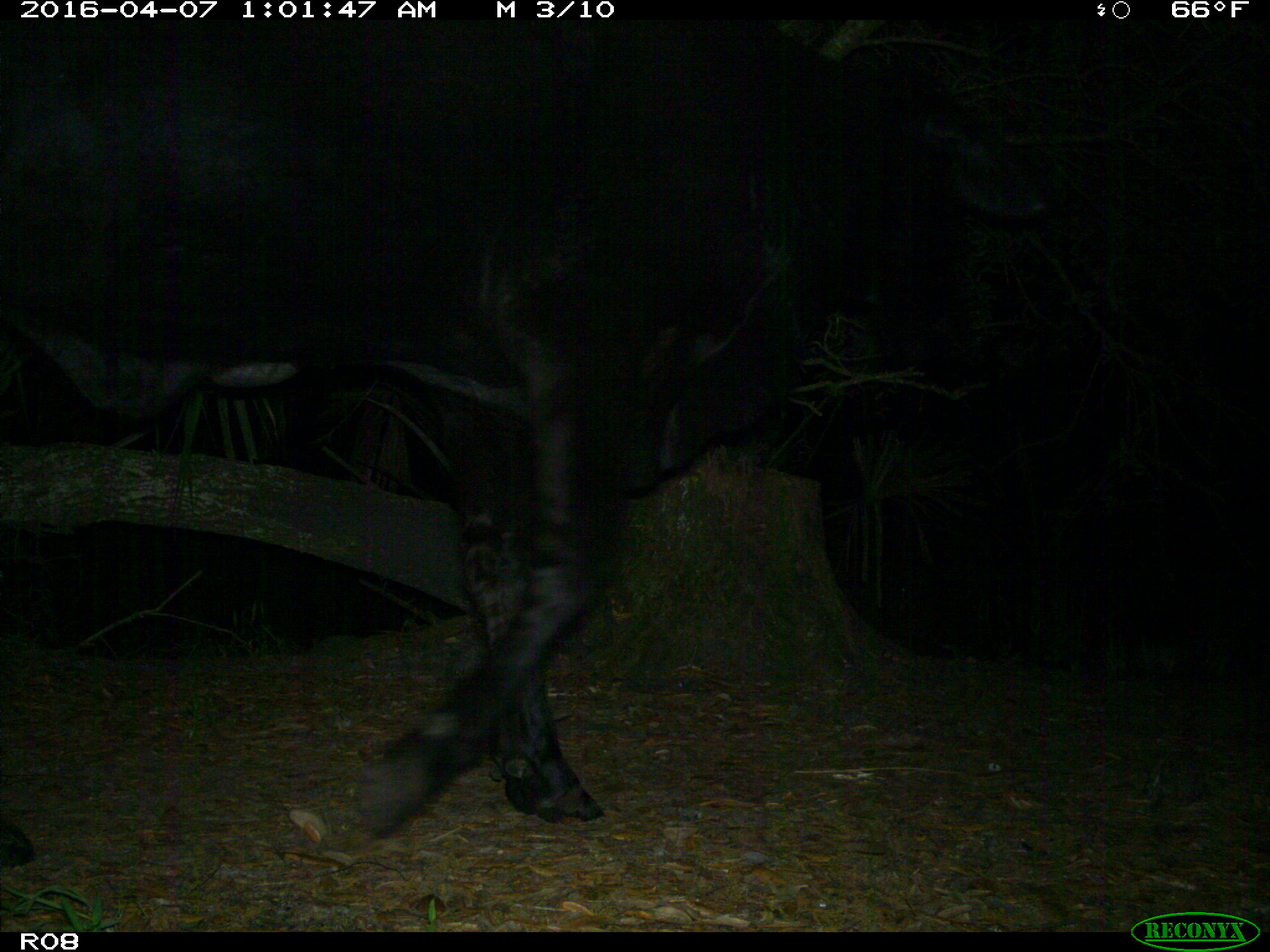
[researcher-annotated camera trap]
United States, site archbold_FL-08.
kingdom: Animalia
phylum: Chordata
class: Mammalia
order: Artiodactyla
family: Bovidae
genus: Bos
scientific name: Bos taurus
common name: domestic cow